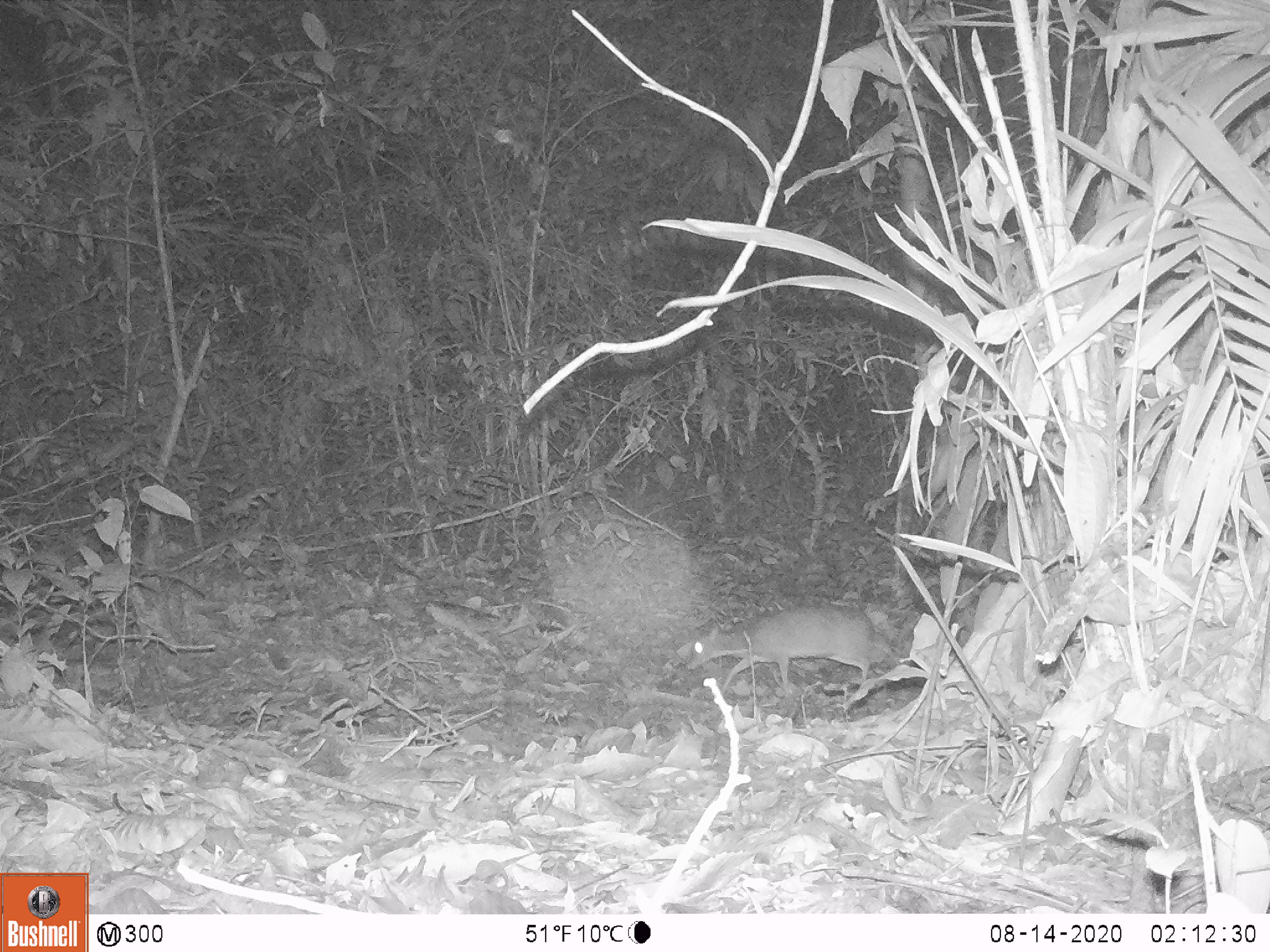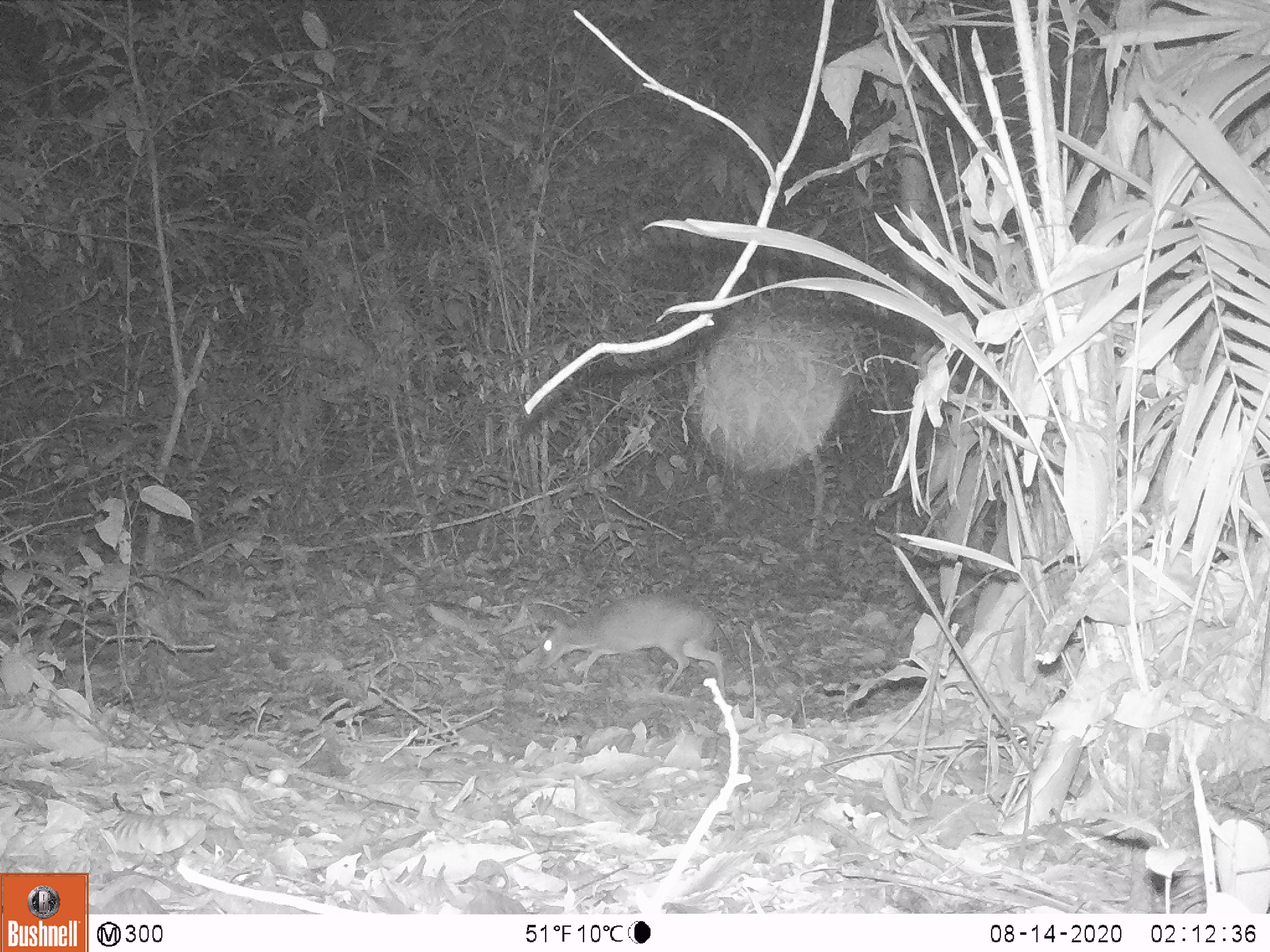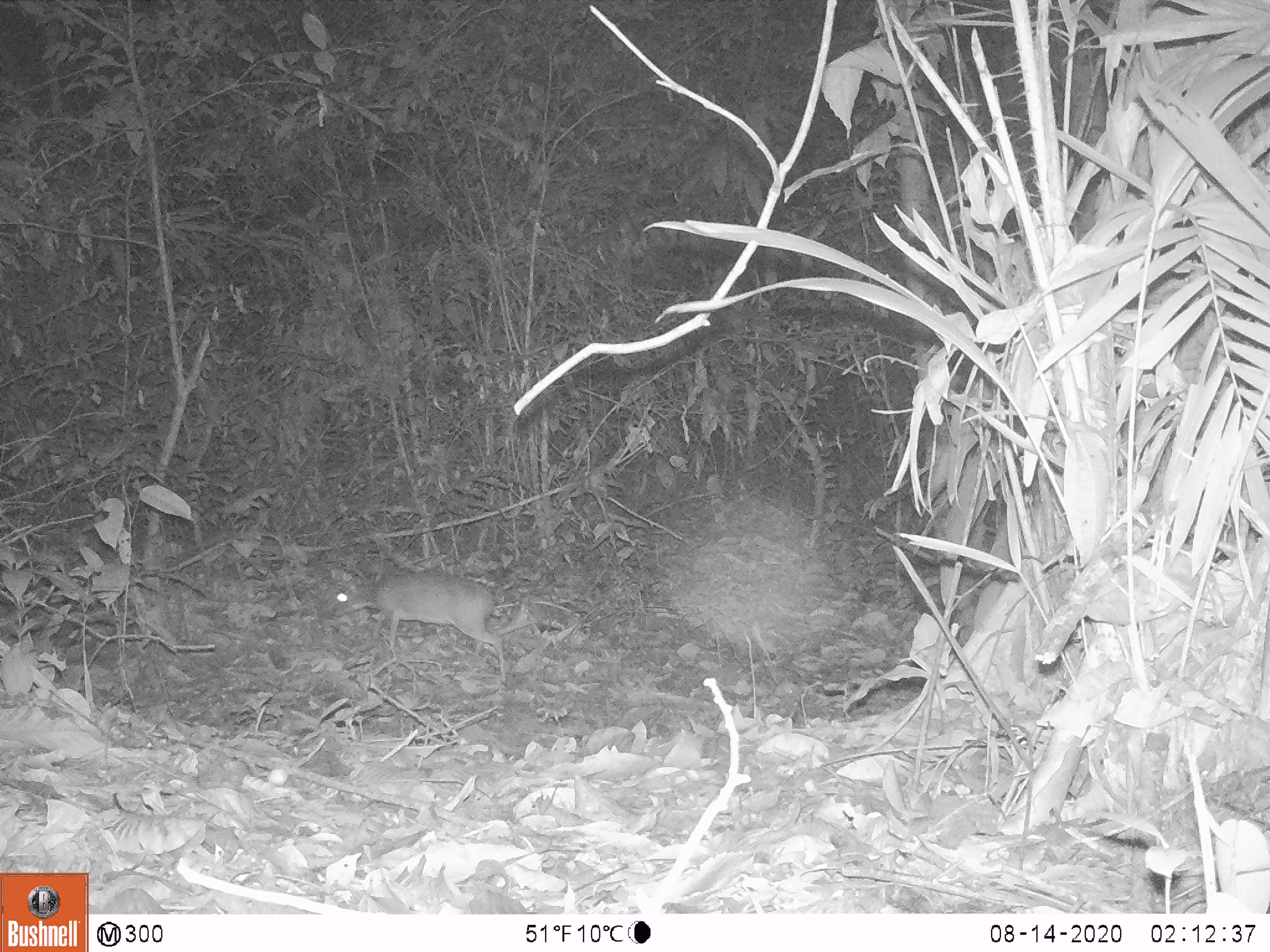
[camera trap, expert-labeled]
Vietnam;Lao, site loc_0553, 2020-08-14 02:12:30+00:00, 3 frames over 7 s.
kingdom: Animalia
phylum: Chordata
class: Mammalia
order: Artiodactyla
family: Tragulidae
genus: Moschiola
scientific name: Moschiola meminna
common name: chevrotain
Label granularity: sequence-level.